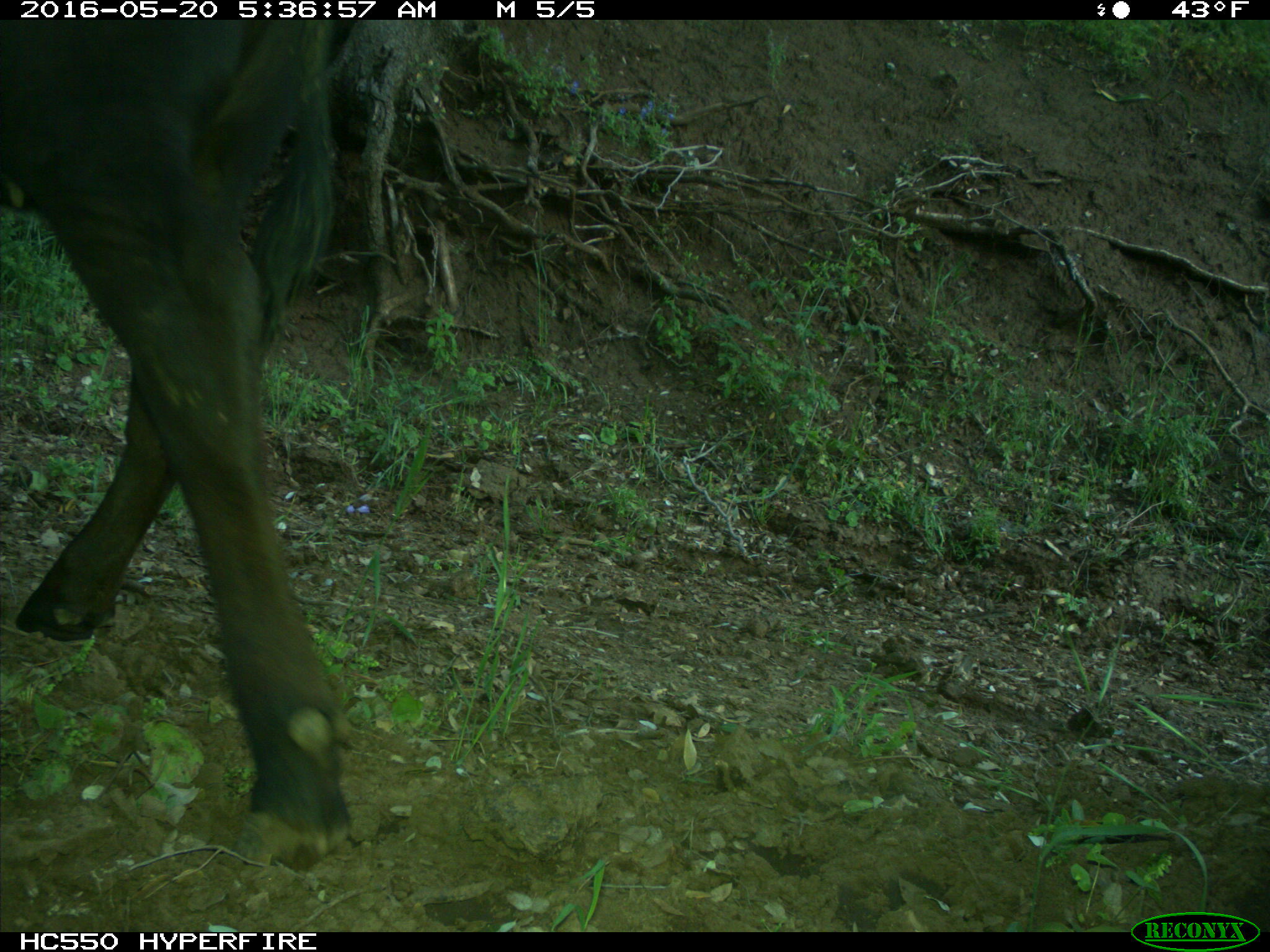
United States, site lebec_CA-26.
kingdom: Animalia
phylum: Chordata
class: Mammalia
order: Artiodactyla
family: Bovidae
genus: Bos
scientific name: Bos taurus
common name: domestic cow